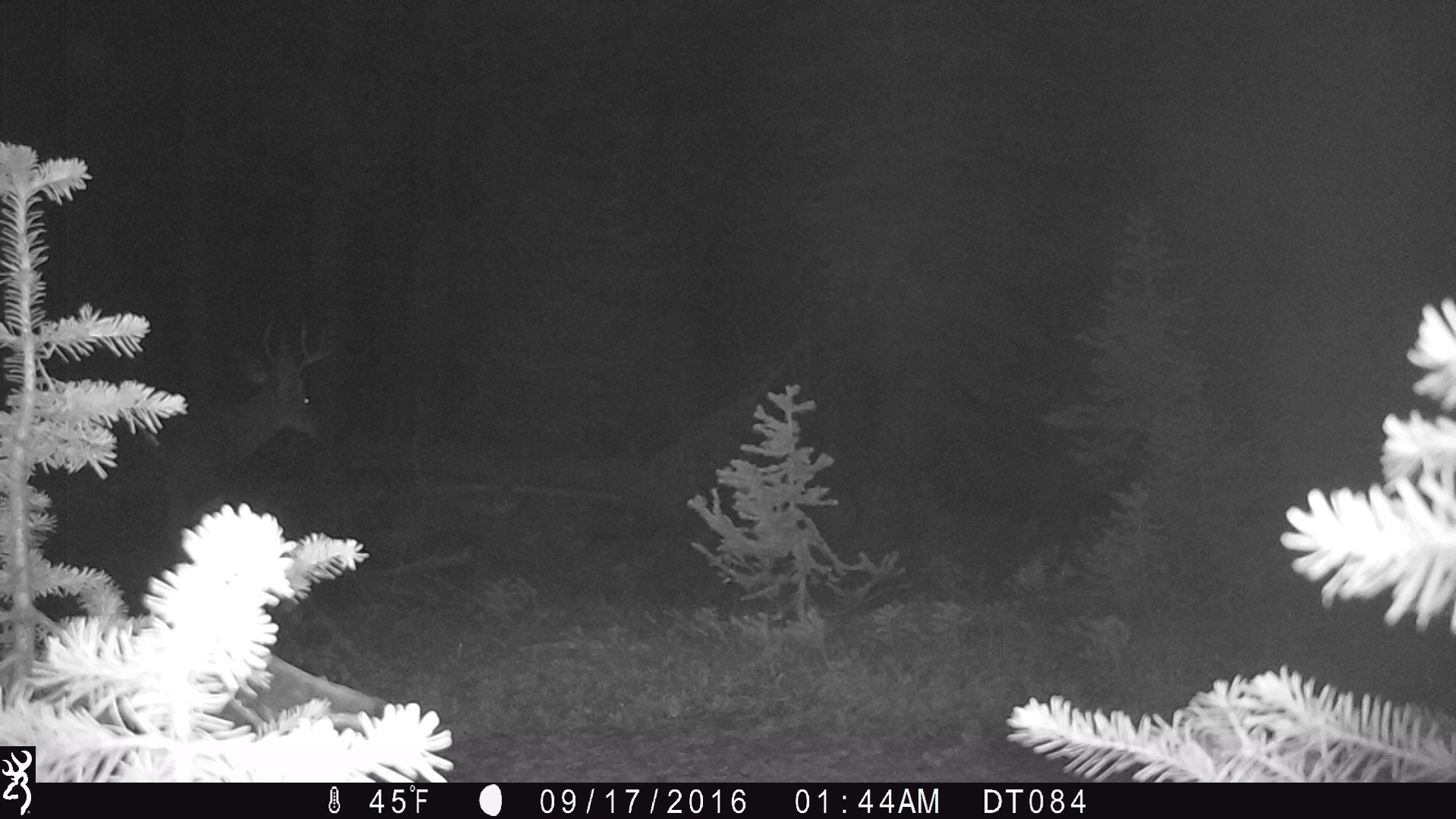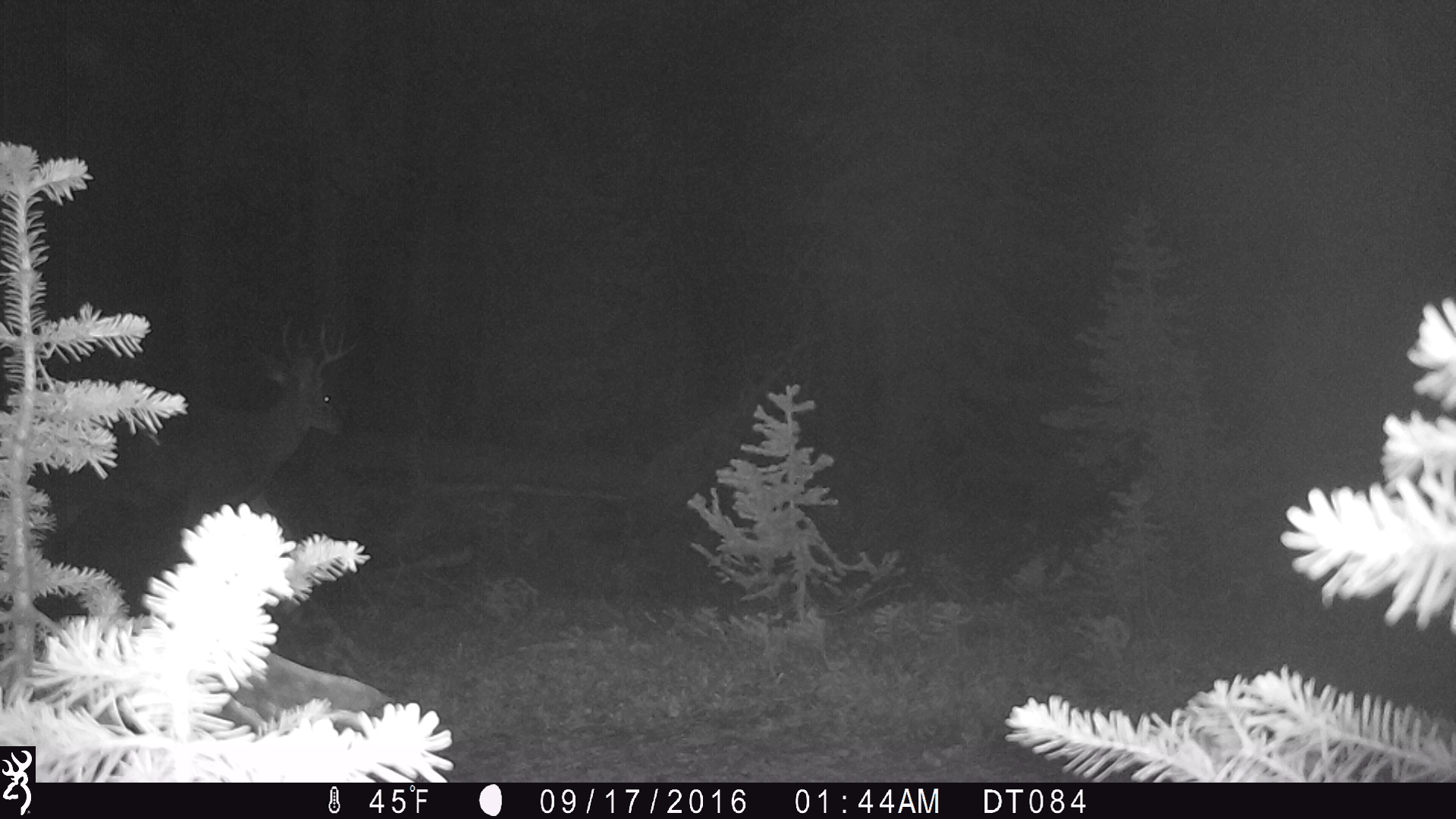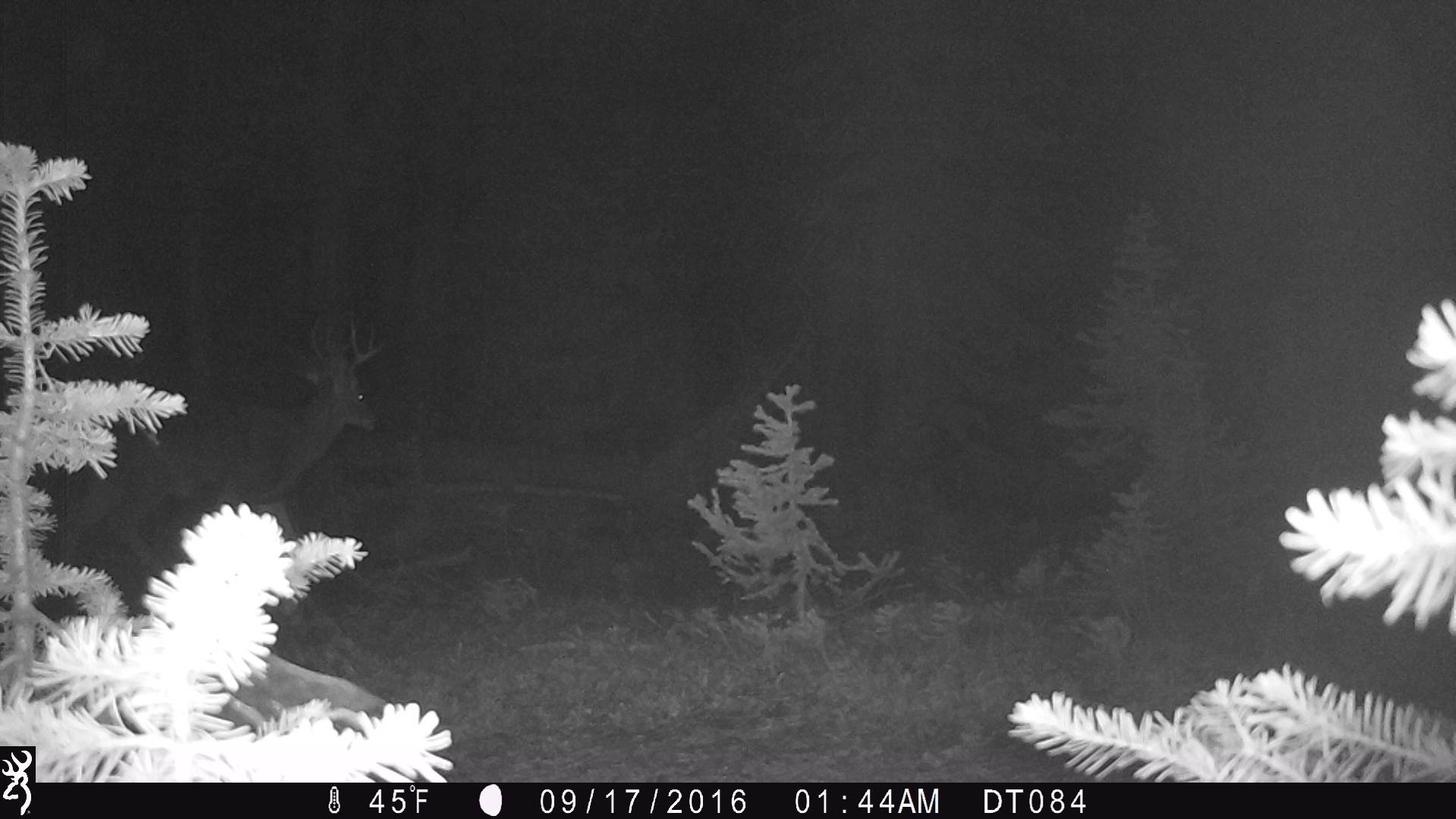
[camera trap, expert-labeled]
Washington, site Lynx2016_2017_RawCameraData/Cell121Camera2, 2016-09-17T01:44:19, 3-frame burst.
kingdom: Animalia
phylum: Chordata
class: Mammalia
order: Artiodactyla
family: Cervidae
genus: Odocoileus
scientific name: Odocoileus hemionus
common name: mule deer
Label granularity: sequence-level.